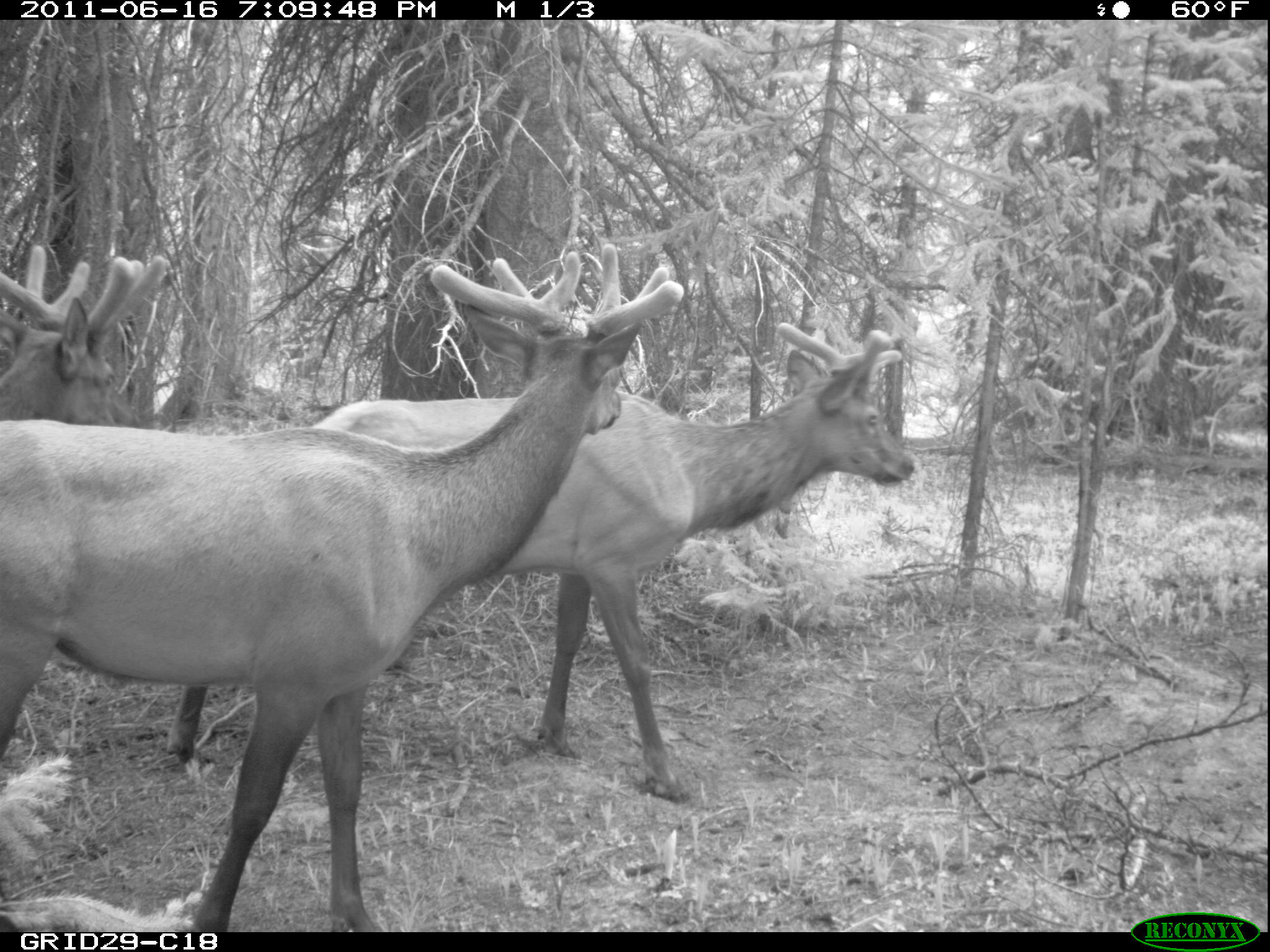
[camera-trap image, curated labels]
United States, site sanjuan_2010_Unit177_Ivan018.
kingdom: Animalia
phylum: Chordata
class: Mammalia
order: Artiodactyla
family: Cervidae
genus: Cervus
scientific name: Cervus elaphus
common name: red deer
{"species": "Cervus elaphus (red deer)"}